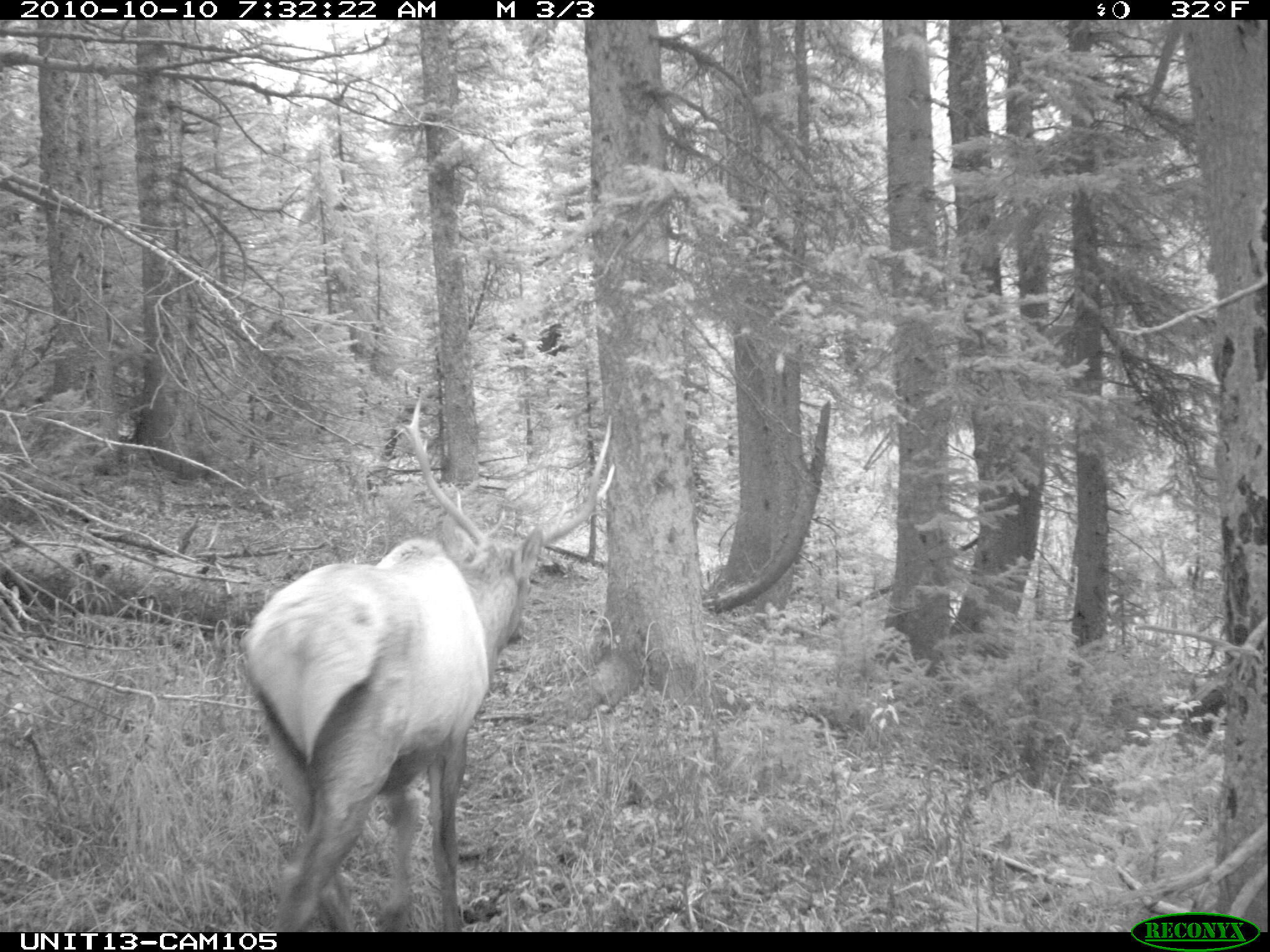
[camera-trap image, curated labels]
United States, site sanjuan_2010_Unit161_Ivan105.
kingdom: Animalia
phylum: Chordata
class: Mammalia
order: Artiodactyla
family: Cervidae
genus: Cervus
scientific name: Cervus elaphus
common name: red deer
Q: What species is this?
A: Cervus elaphus (red deer).